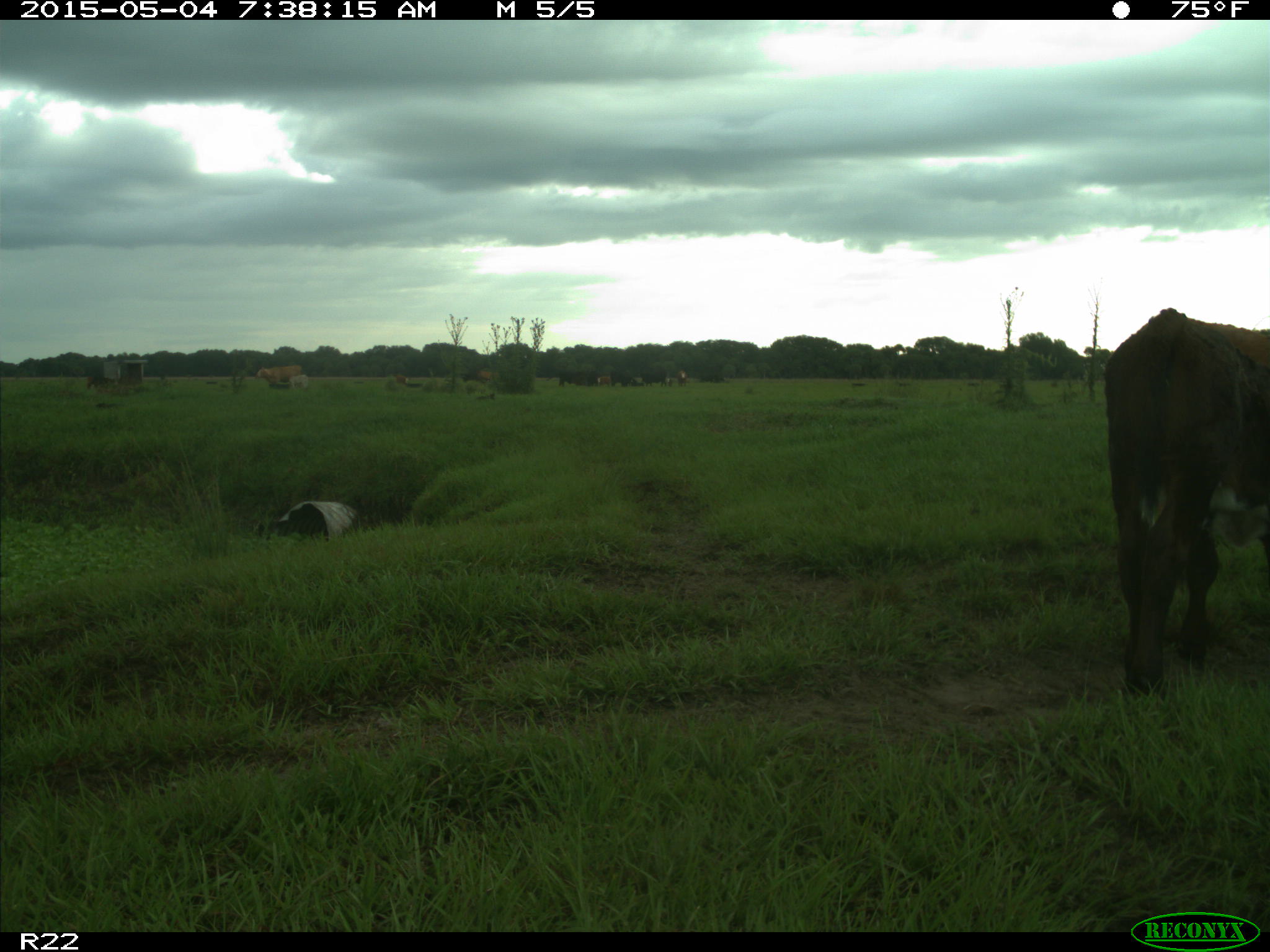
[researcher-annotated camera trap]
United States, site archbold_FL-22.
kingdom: Animalia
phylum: Chordata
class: Mammalia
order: Artiodactyla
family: Bovidae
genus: Bos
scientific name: Bos taurus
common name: domestic cow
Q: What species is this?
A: Bos taurus (domestic cow).